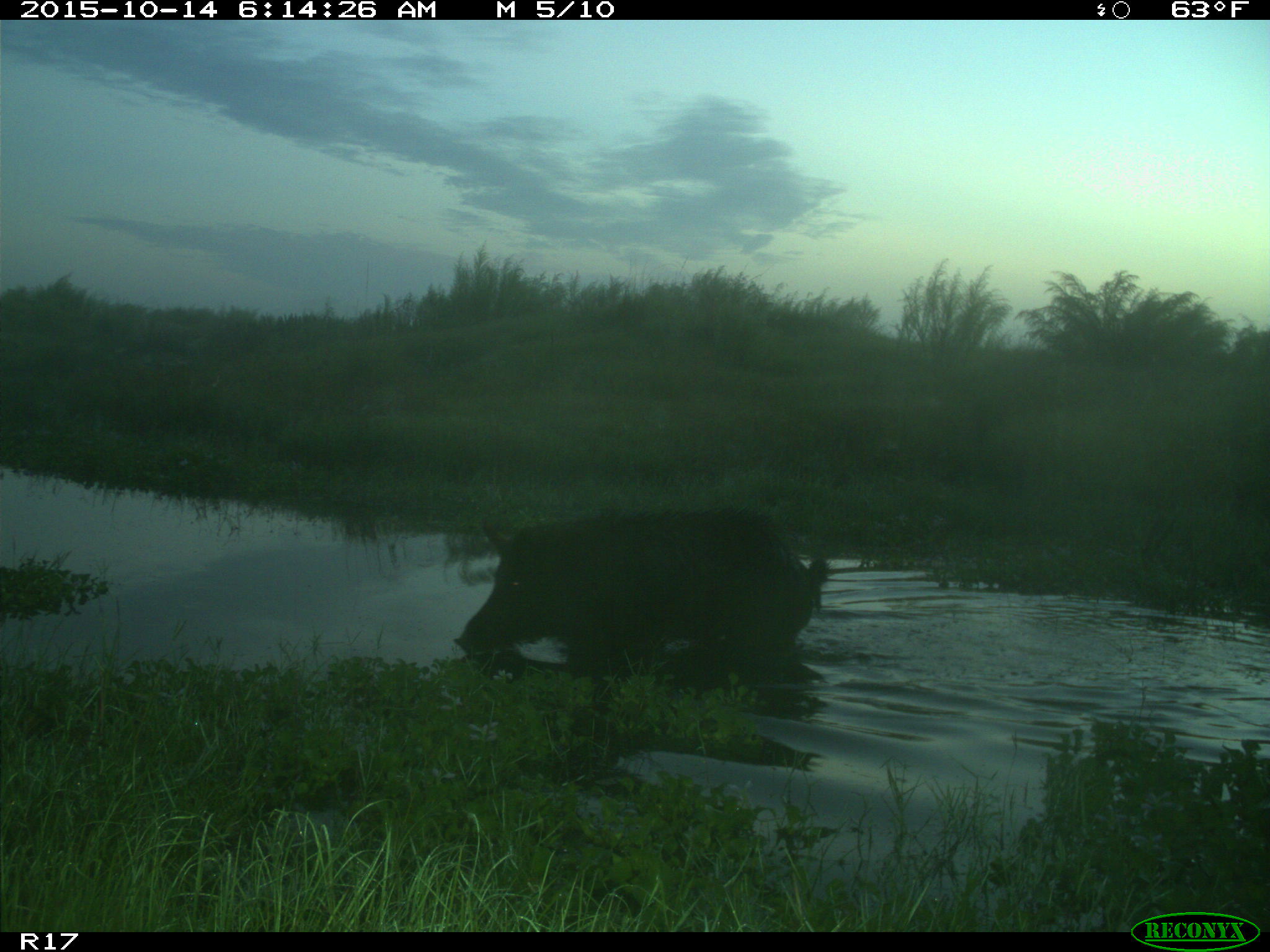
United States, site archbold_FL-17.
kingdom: Animalia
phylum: Chordata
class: Mammalia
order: Artiodactyla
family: Suidae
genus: Sus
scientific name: Sus scrofa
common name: wild boar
Sus scrofa (wild boar).